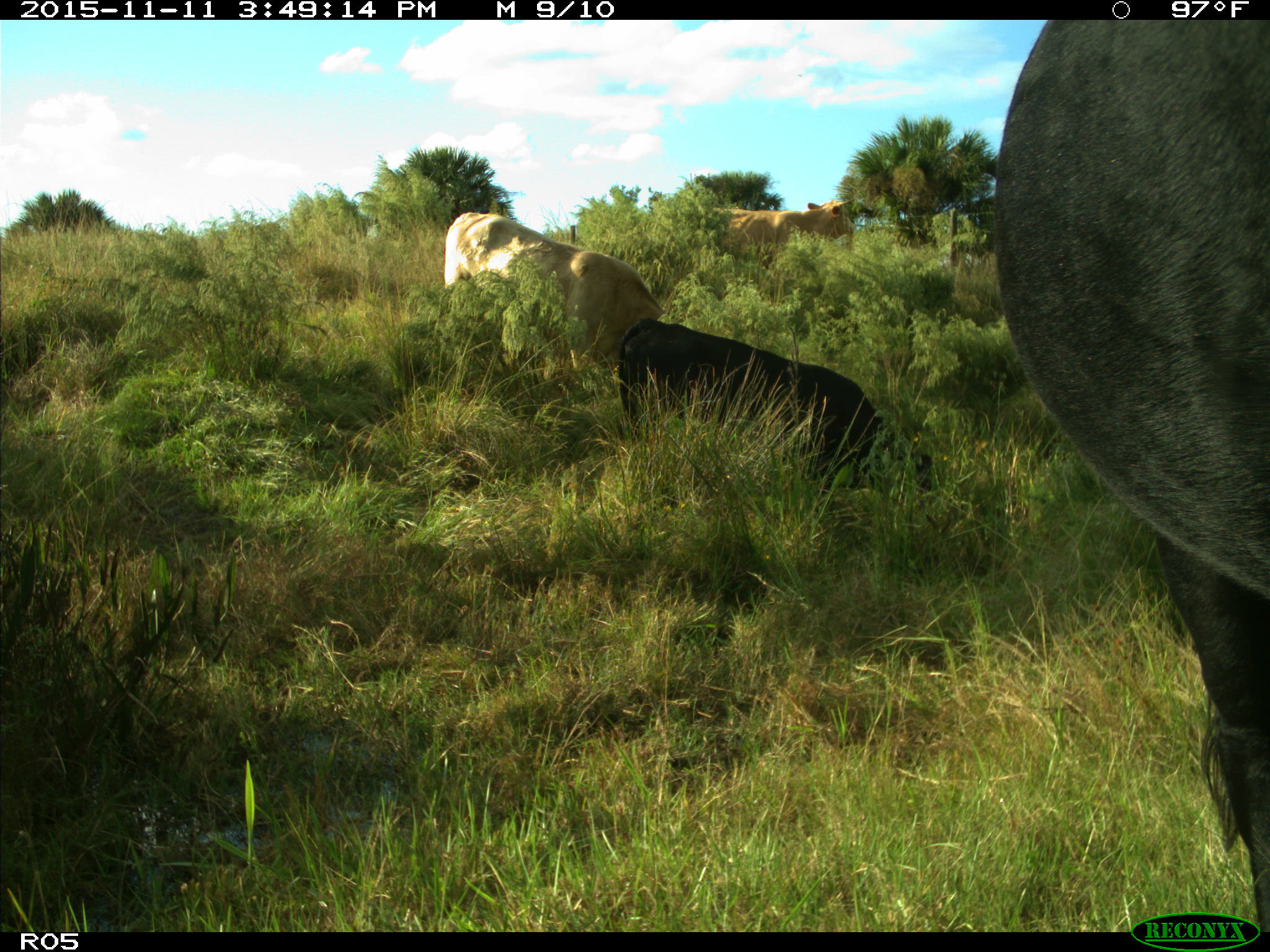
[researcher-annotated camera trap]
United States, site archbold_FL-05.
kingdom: Animalia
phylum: Chordata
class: Mammalia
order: Artiodactyla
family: Bovidae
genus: Bos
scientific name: Bos taurus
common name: domestic cow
Bos taurus (domestic cow).